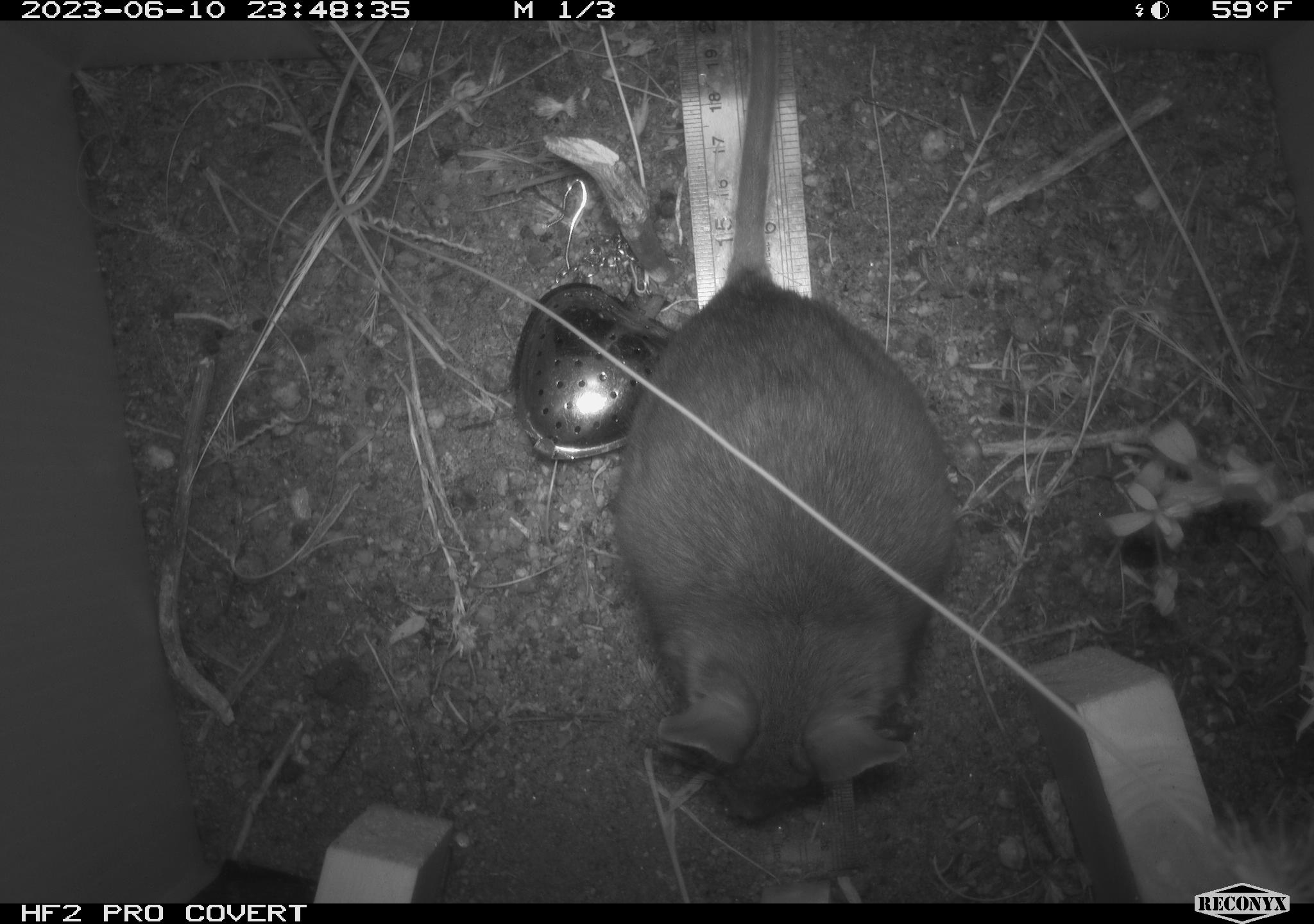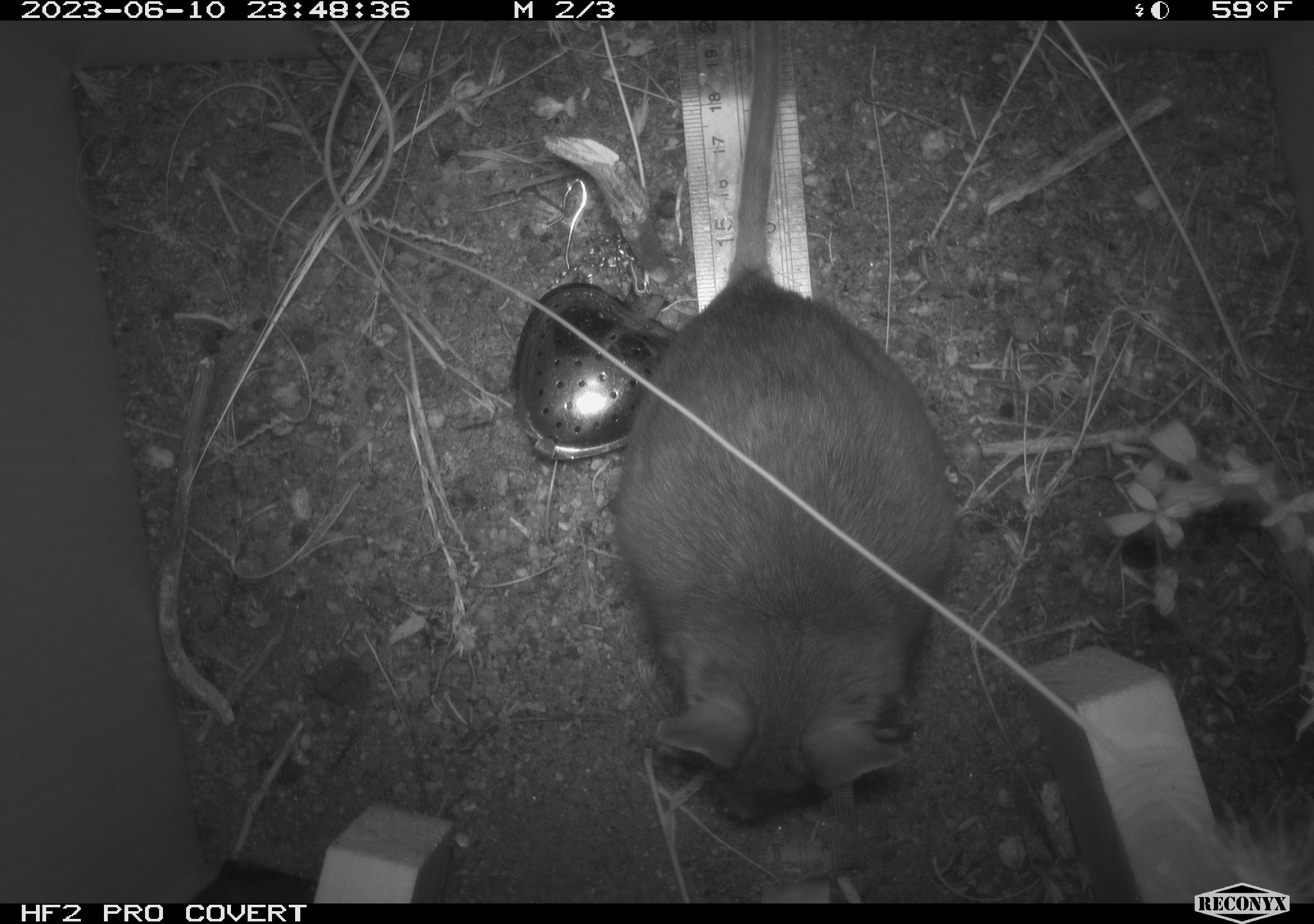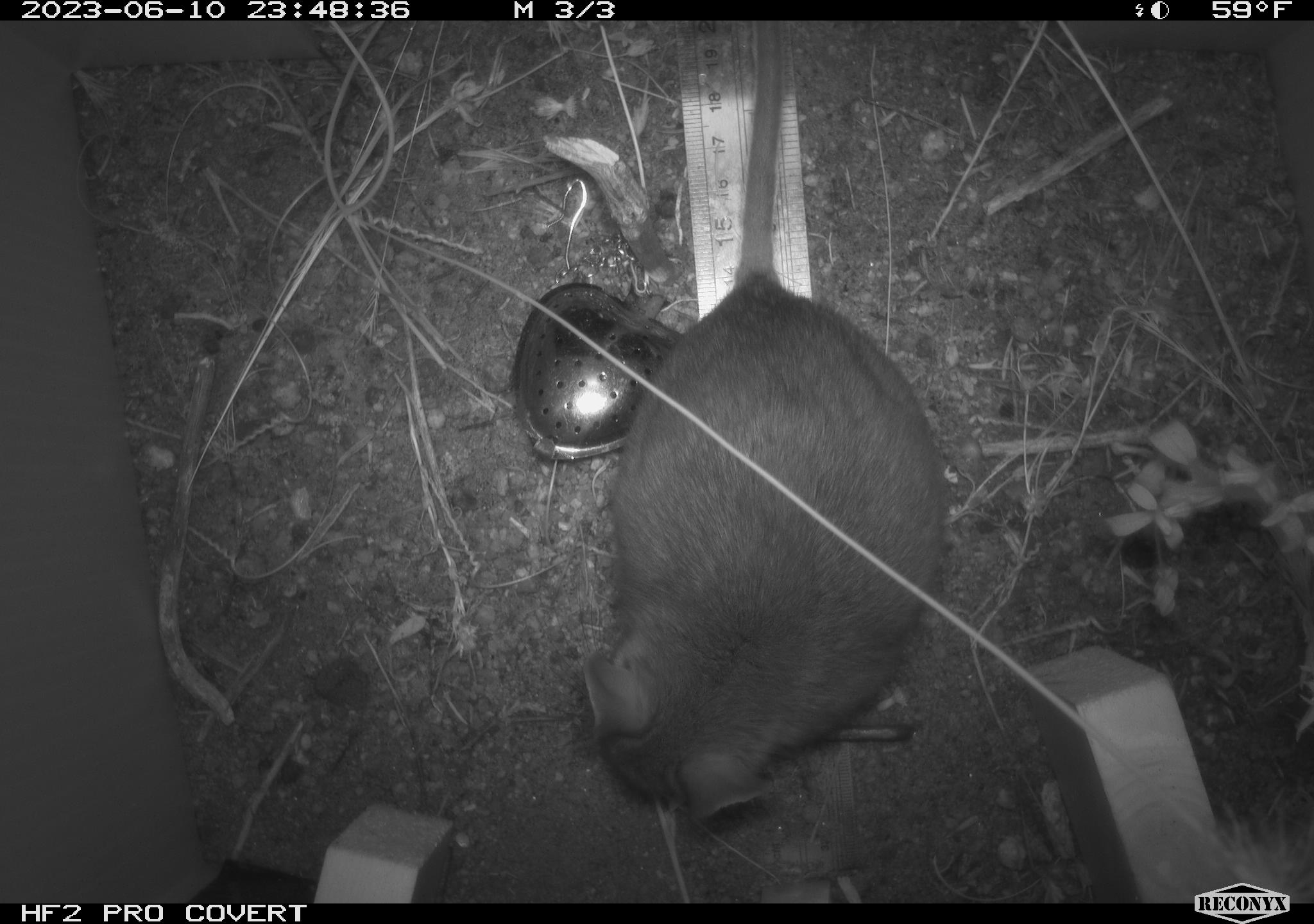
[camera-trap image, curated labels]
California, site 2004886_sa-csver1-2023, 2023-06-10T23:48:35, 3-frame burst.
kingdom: Animalia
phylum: Chordata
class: Mammalia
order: Rodentia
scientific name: Rodentia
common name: mouse species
Mouse species (Rodentia).